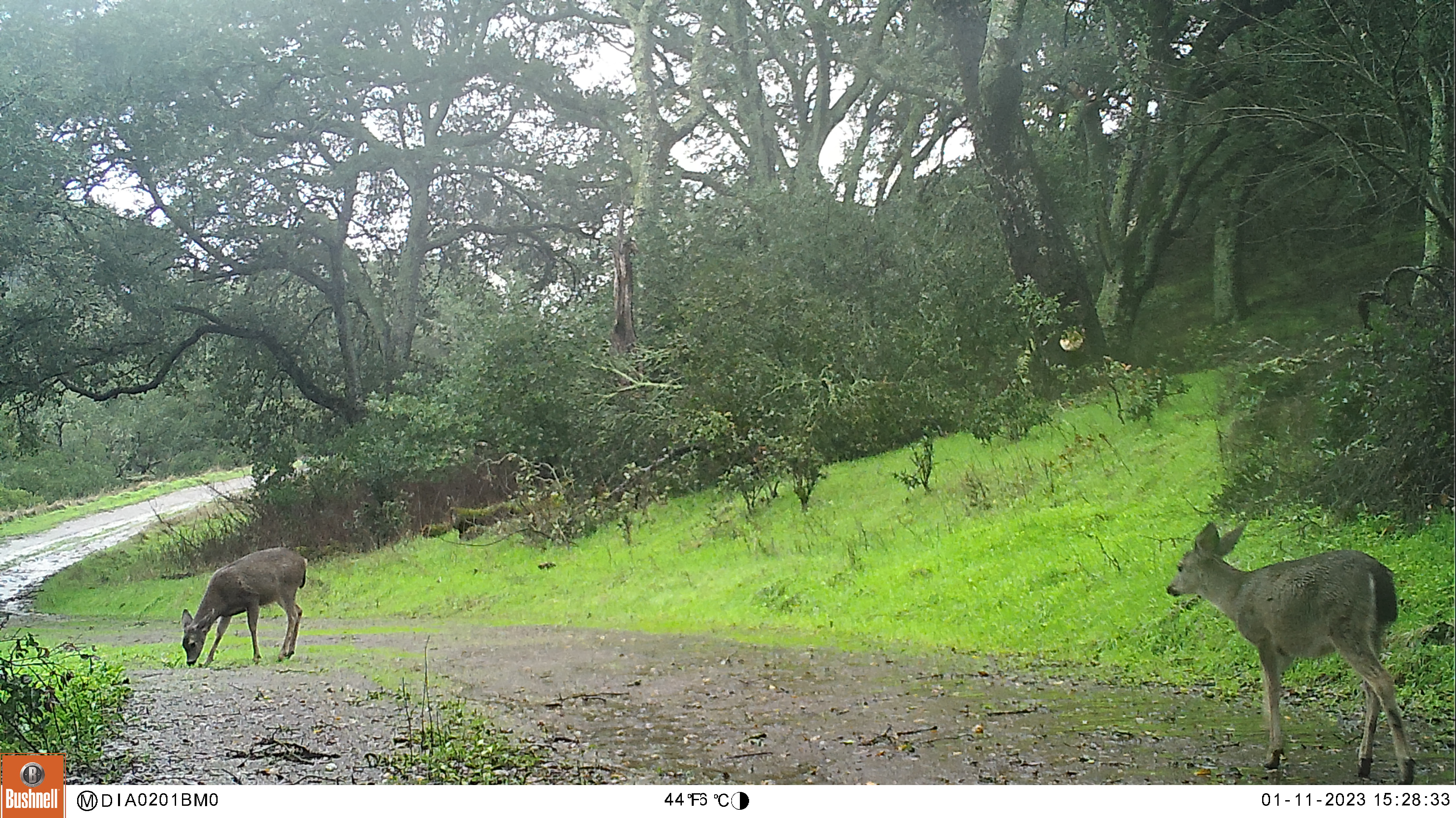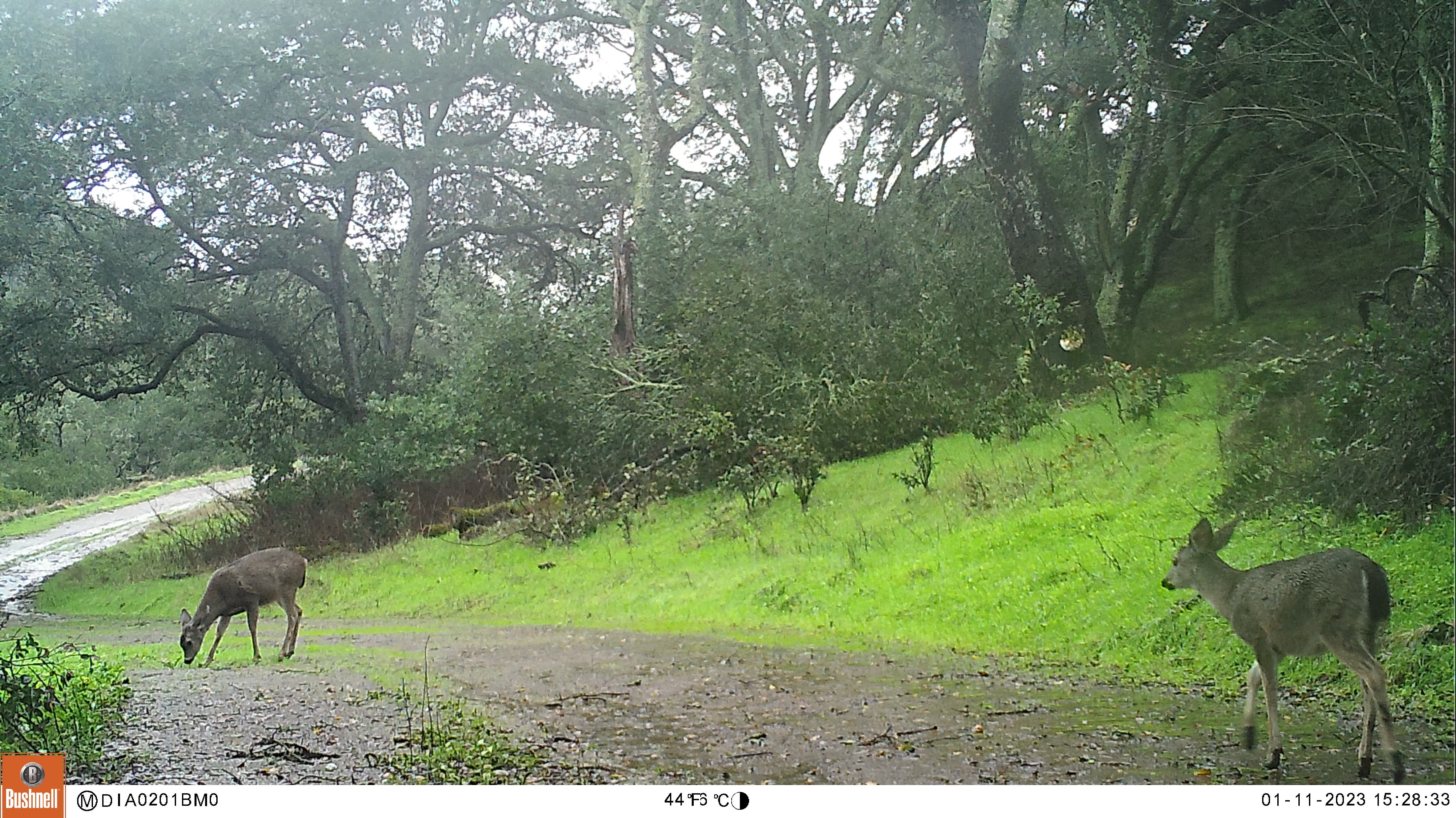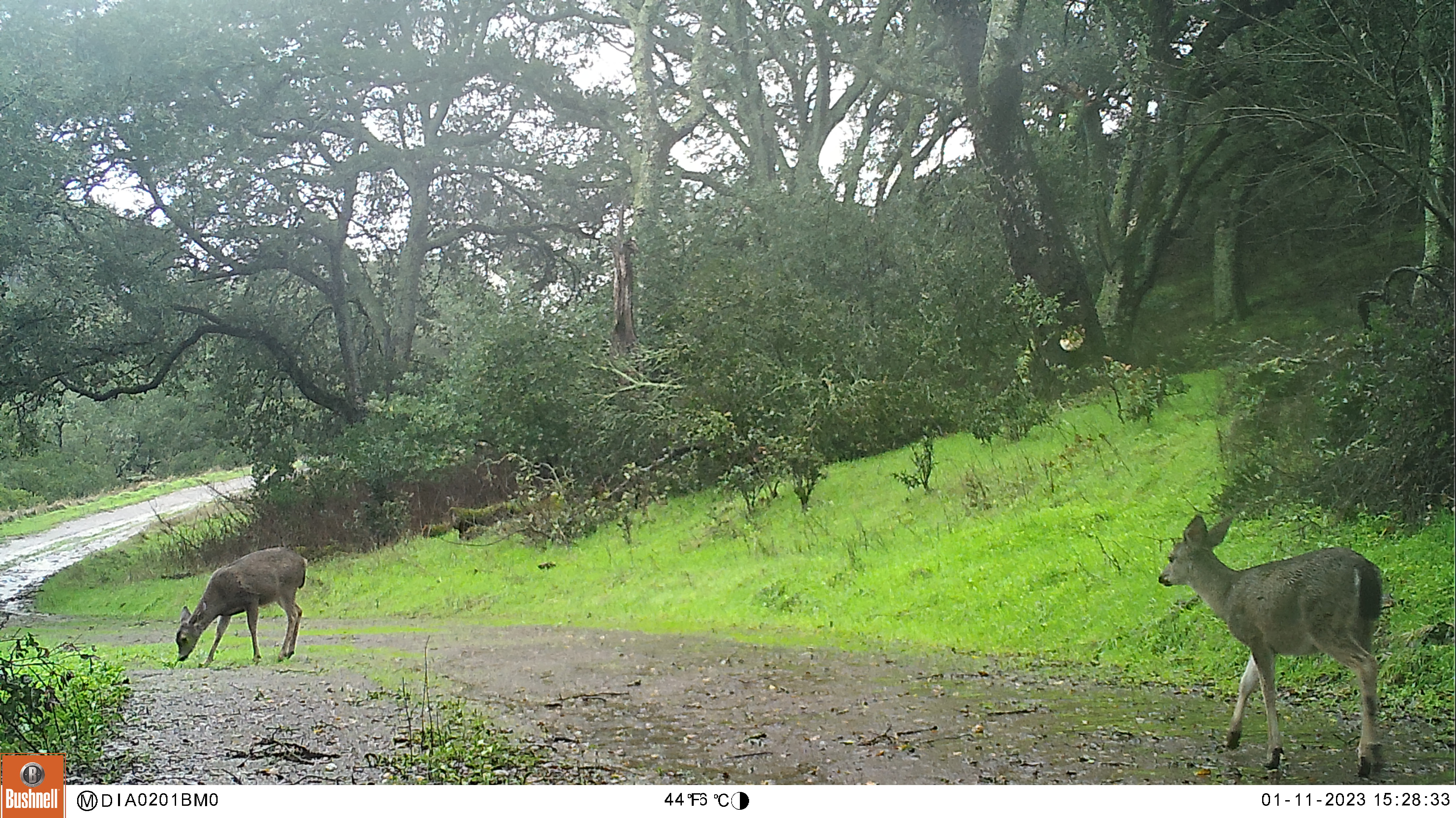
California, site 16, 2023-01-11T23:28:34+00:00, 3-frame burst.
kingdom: Animalia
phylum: Chordata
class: Mammalia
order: Artiodactyla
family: Cervidae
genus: Odocoileus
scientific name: Odocoileus hemionus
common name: mule deer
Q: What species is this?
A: Mule deer (Odocoileus hemionus).